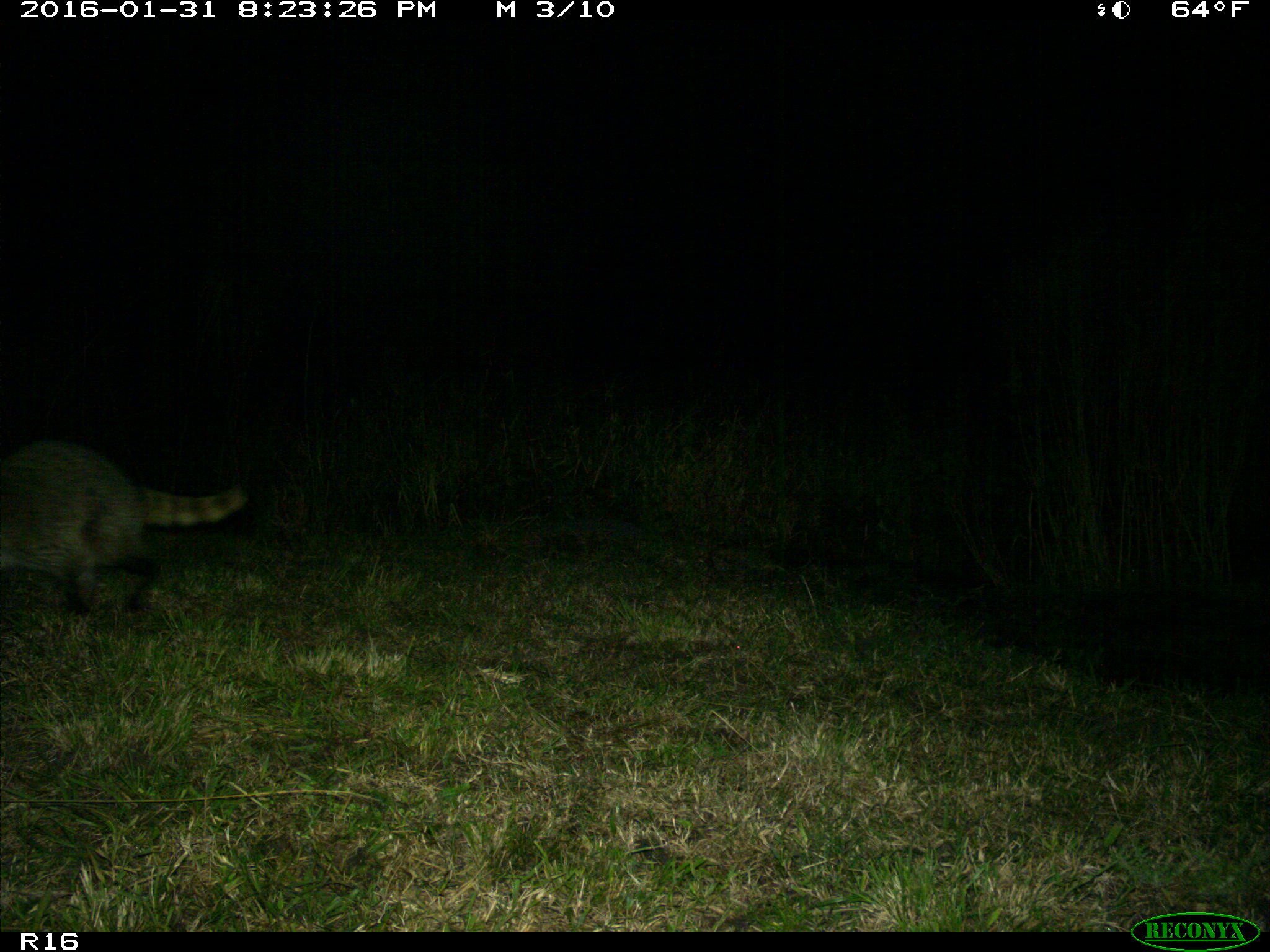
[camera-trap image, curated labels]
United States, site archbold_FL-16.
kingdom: Animalia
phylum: Chordata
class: Mammalia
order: Carnivora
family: Procyonidae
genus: Procyon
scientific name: Procyon lotor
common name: common raccoon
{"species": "Procyon lotor (common raccoon)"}